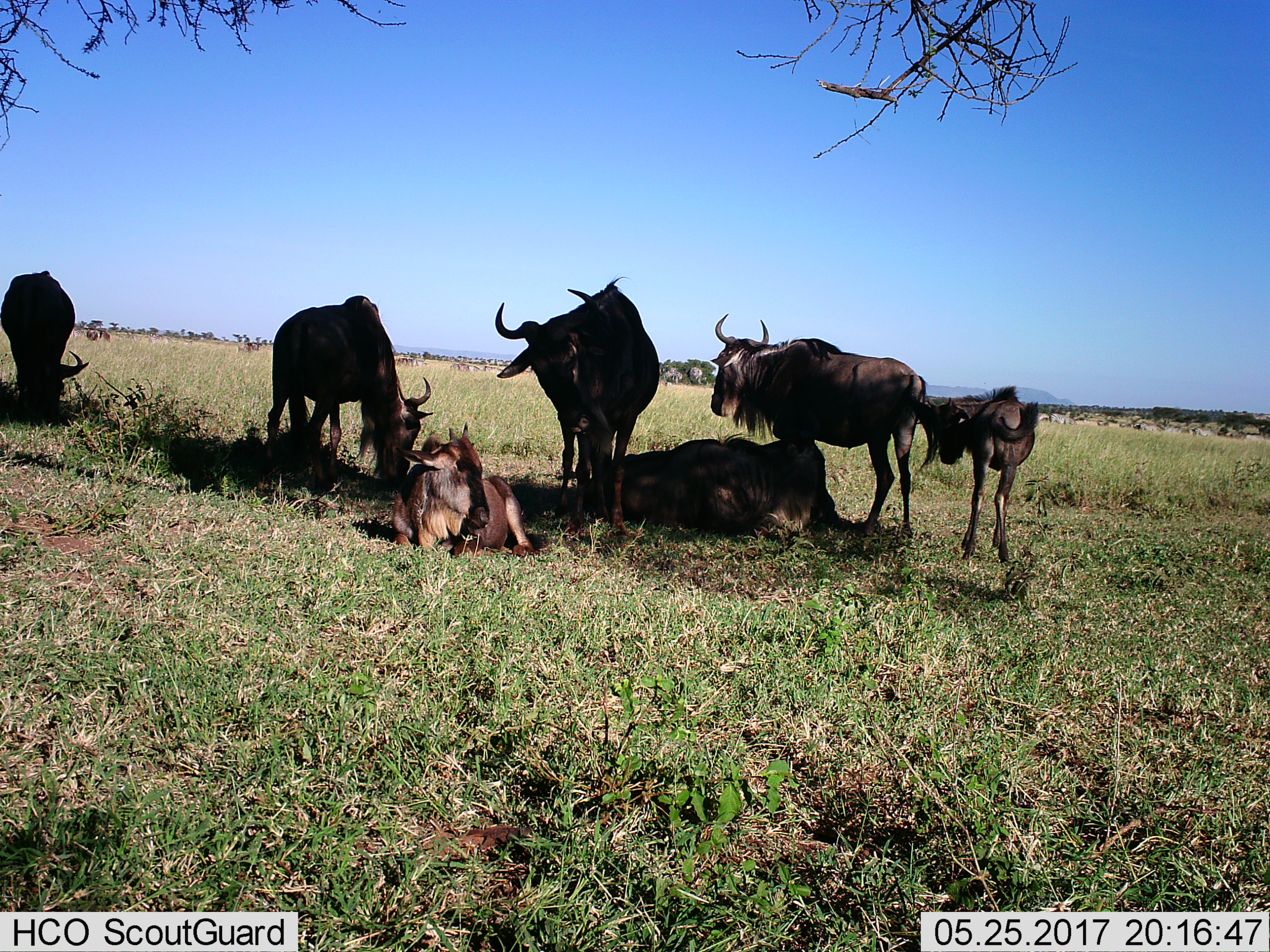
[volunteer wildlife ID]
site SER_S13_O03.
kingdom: Animalia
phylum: Chordata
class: Mammalia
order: Artiodactyla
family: Bovidae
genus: Connochaetes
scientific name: Connochaetes taurinus taurinus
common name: blue wildebeest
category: wildebeestblue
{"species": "wildebeestblue (blue wildebeest) (Connochaetes taurinus taurinus)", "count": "7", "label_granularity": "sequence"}